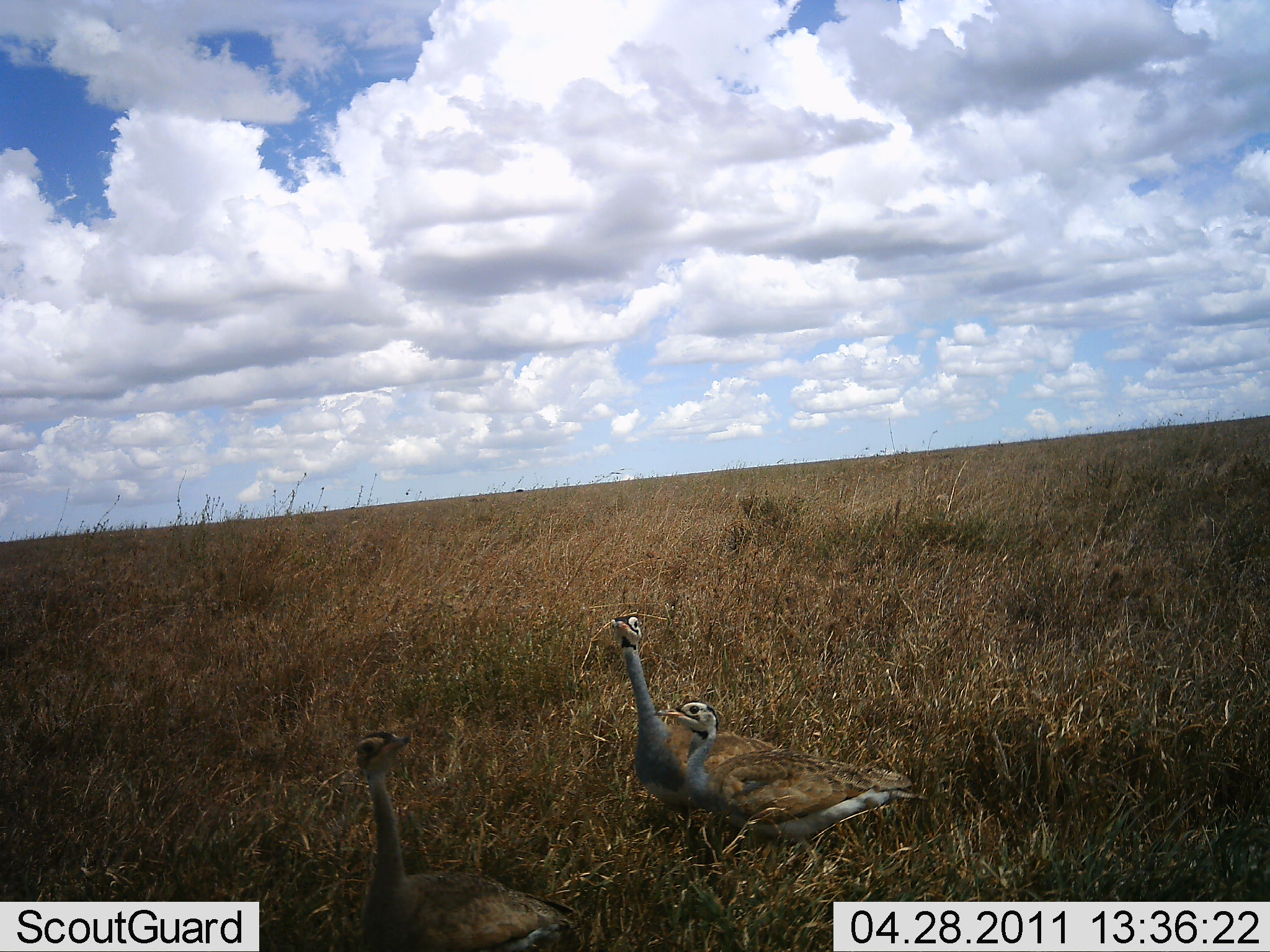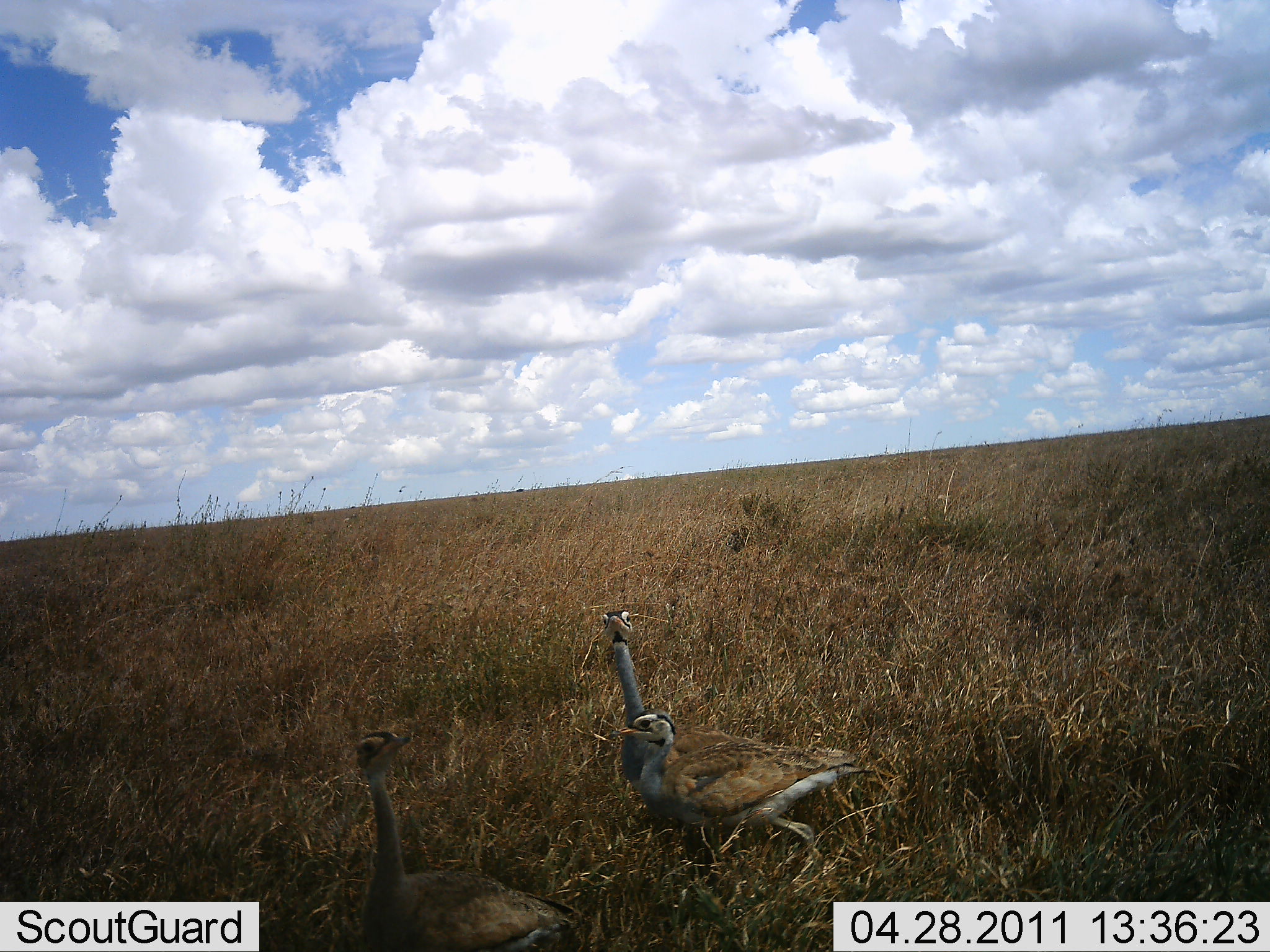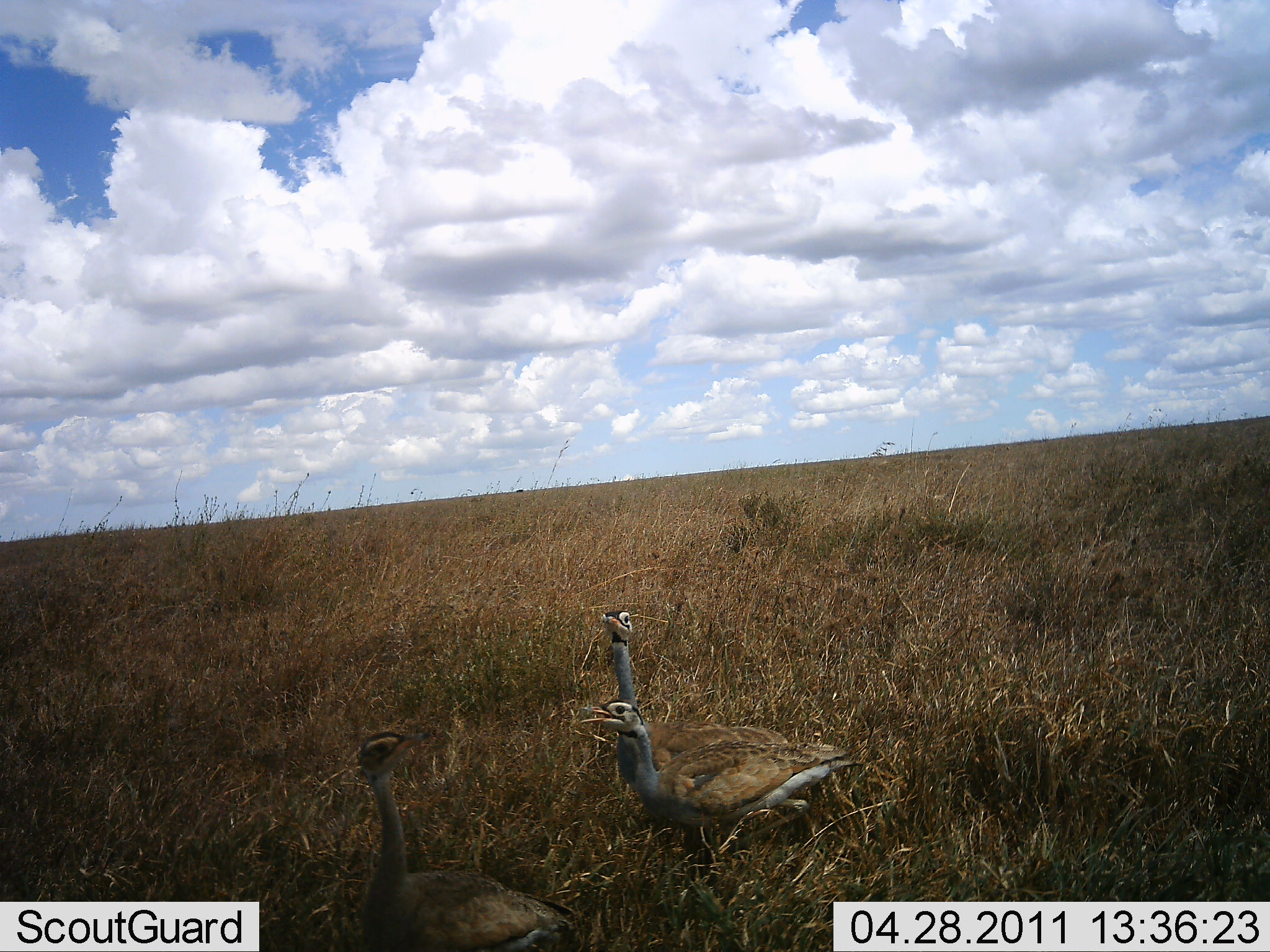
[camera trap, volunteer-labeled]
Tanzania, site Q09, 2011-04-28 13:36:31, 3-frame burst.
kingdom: Animalia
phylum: Chordata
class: Aves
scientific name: Aves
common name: bird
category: otherbird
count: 3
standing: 77%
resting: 15%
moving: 8%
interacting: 0%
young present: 0%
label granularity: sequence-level